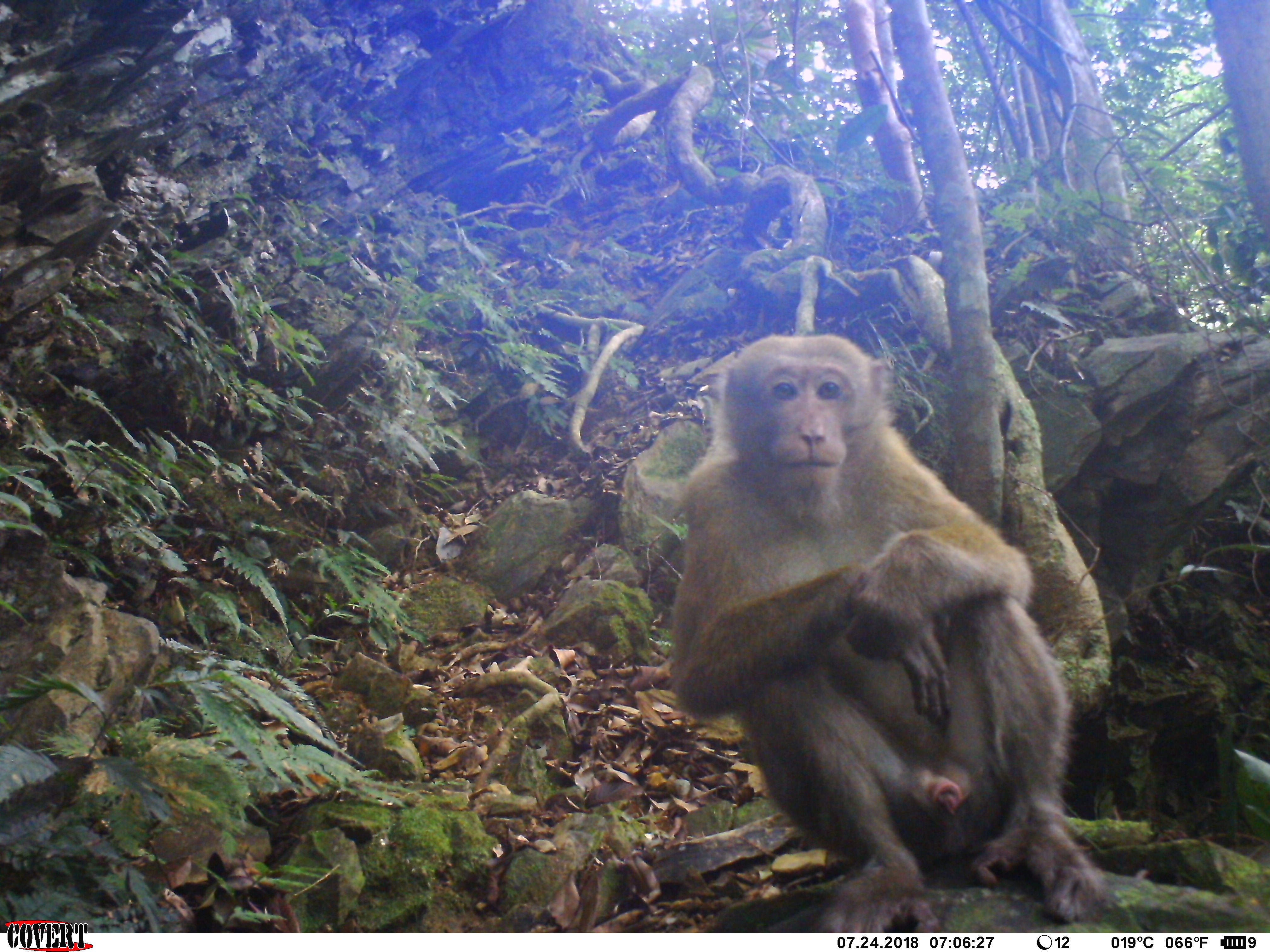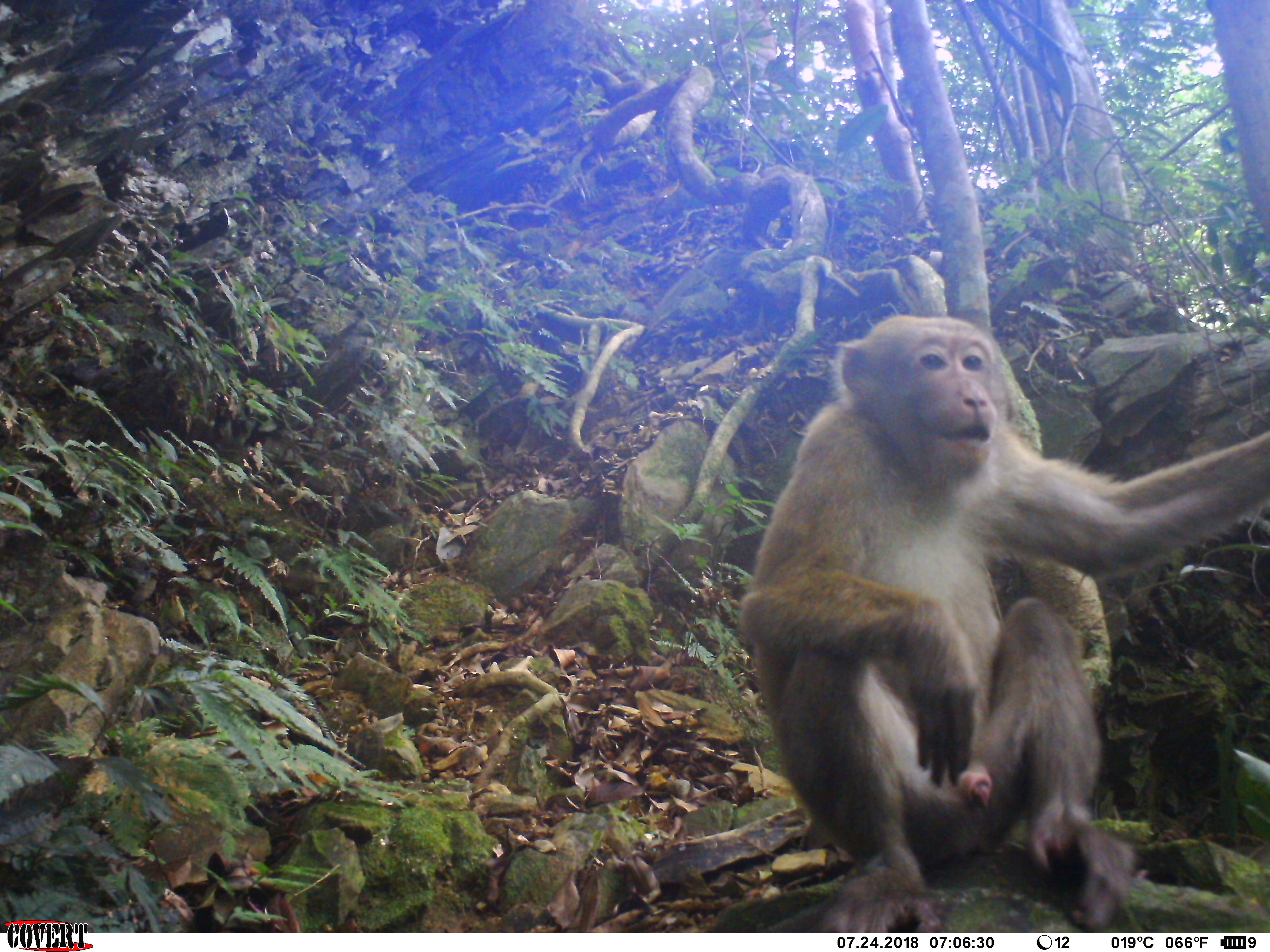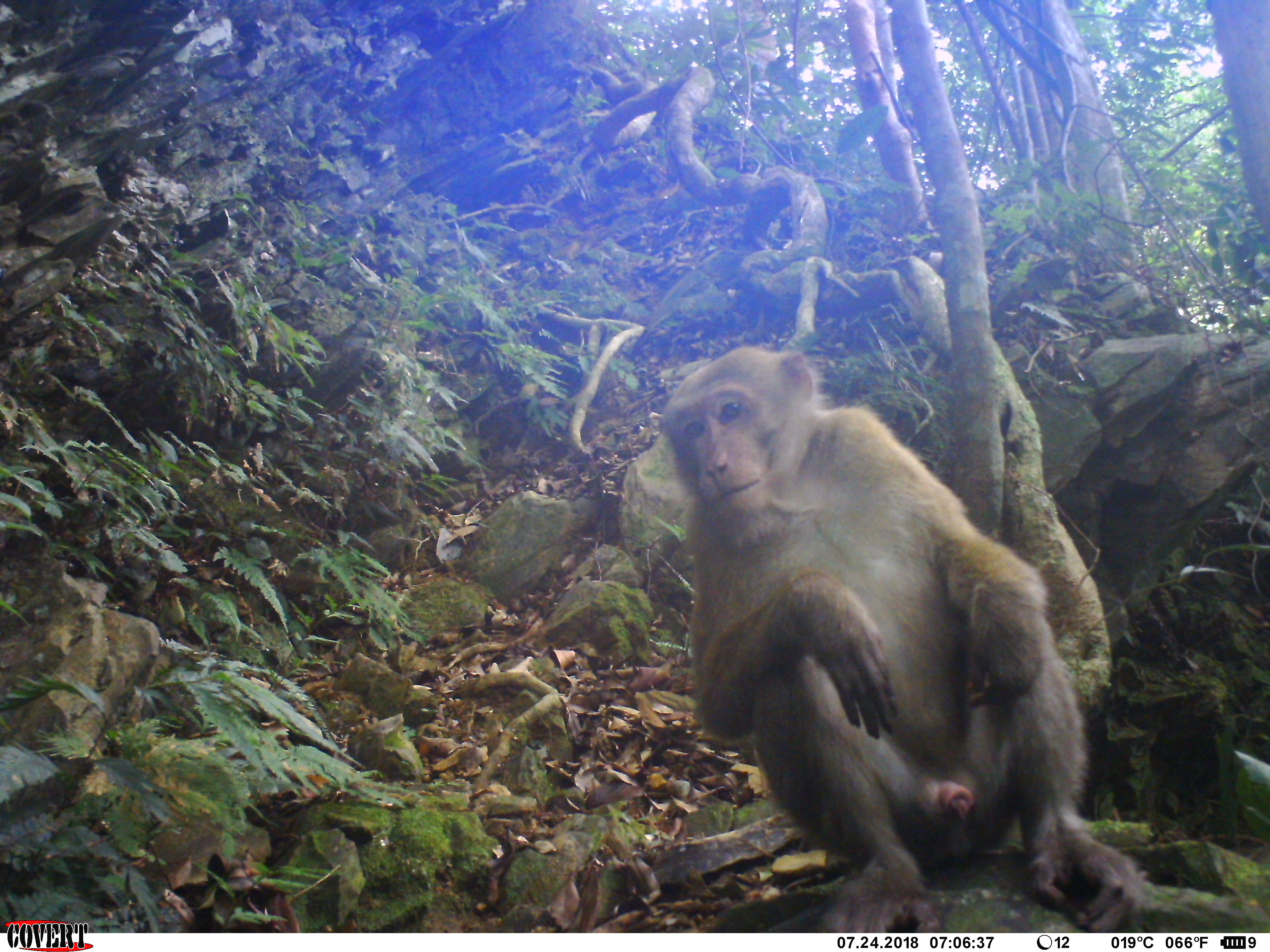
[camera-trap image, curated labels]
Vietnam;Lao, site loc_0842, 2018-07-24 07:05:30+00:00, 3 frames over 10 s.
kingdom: Animalia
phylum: Chordata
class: Mammalia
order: Primates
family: Cercopithecidae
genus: Macaca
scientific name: Macaca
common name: macaques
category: assam or rhesus macaque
Assam or rhesus macaque (macaques) (Macaca). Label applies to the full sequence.